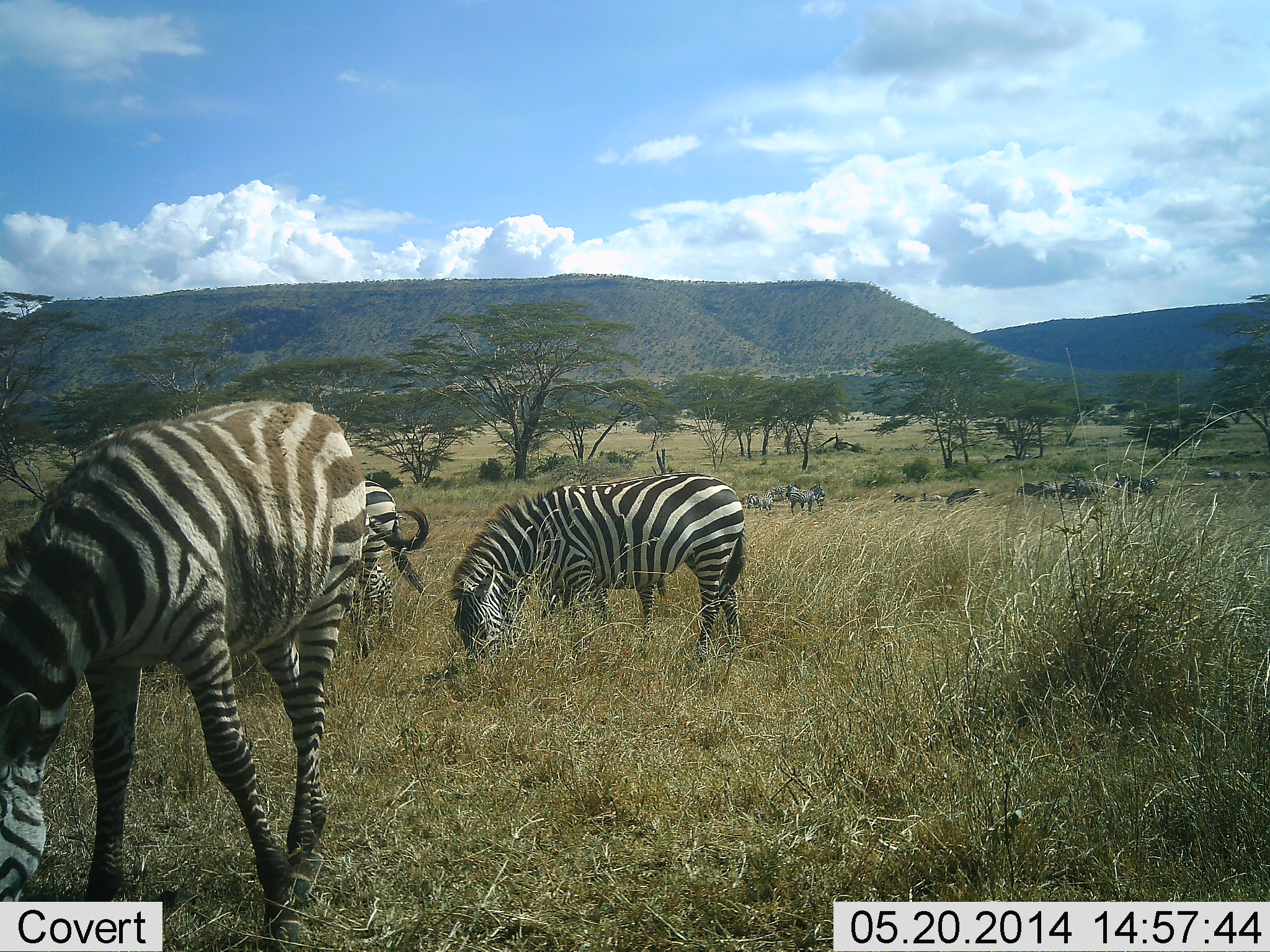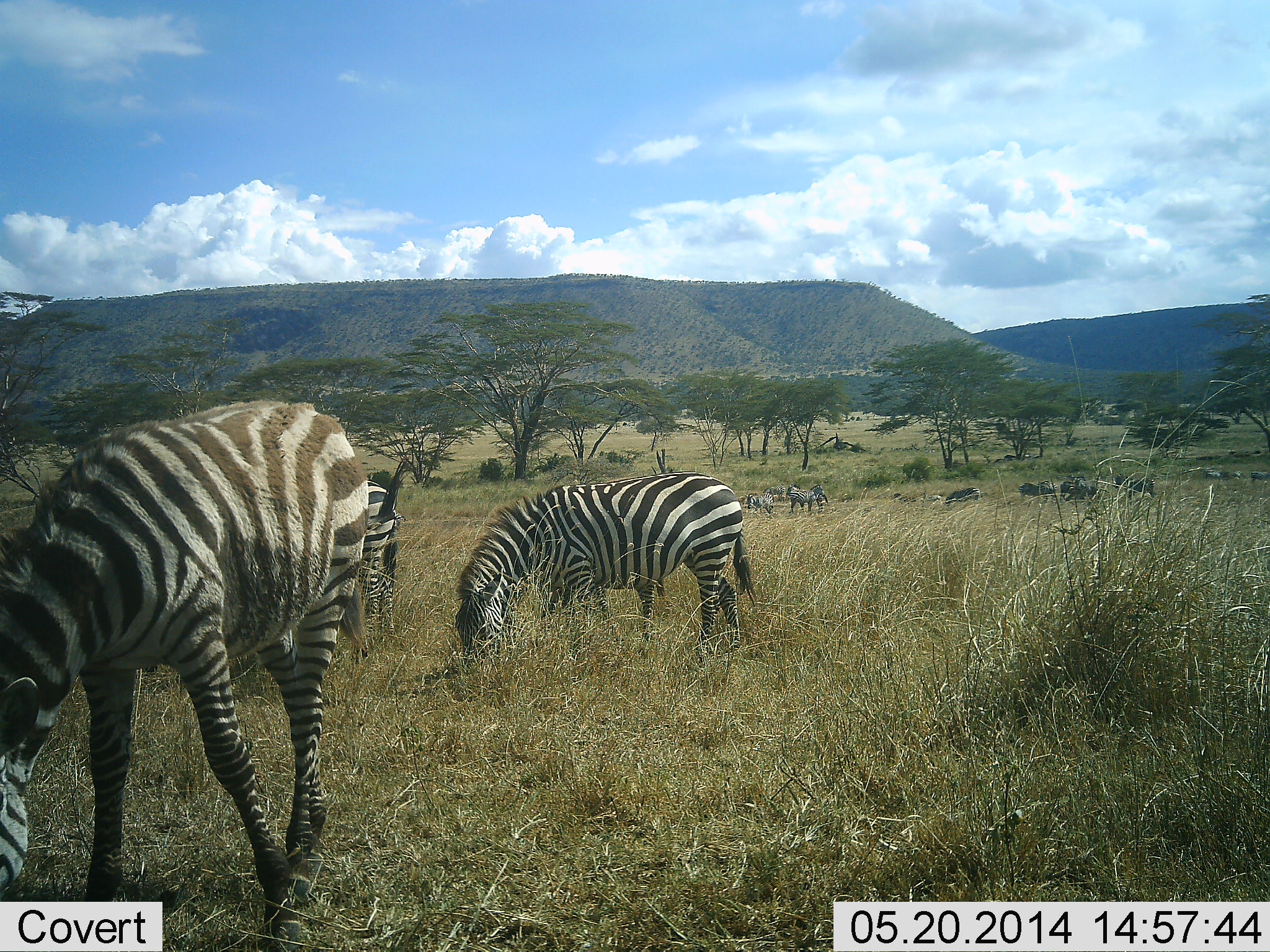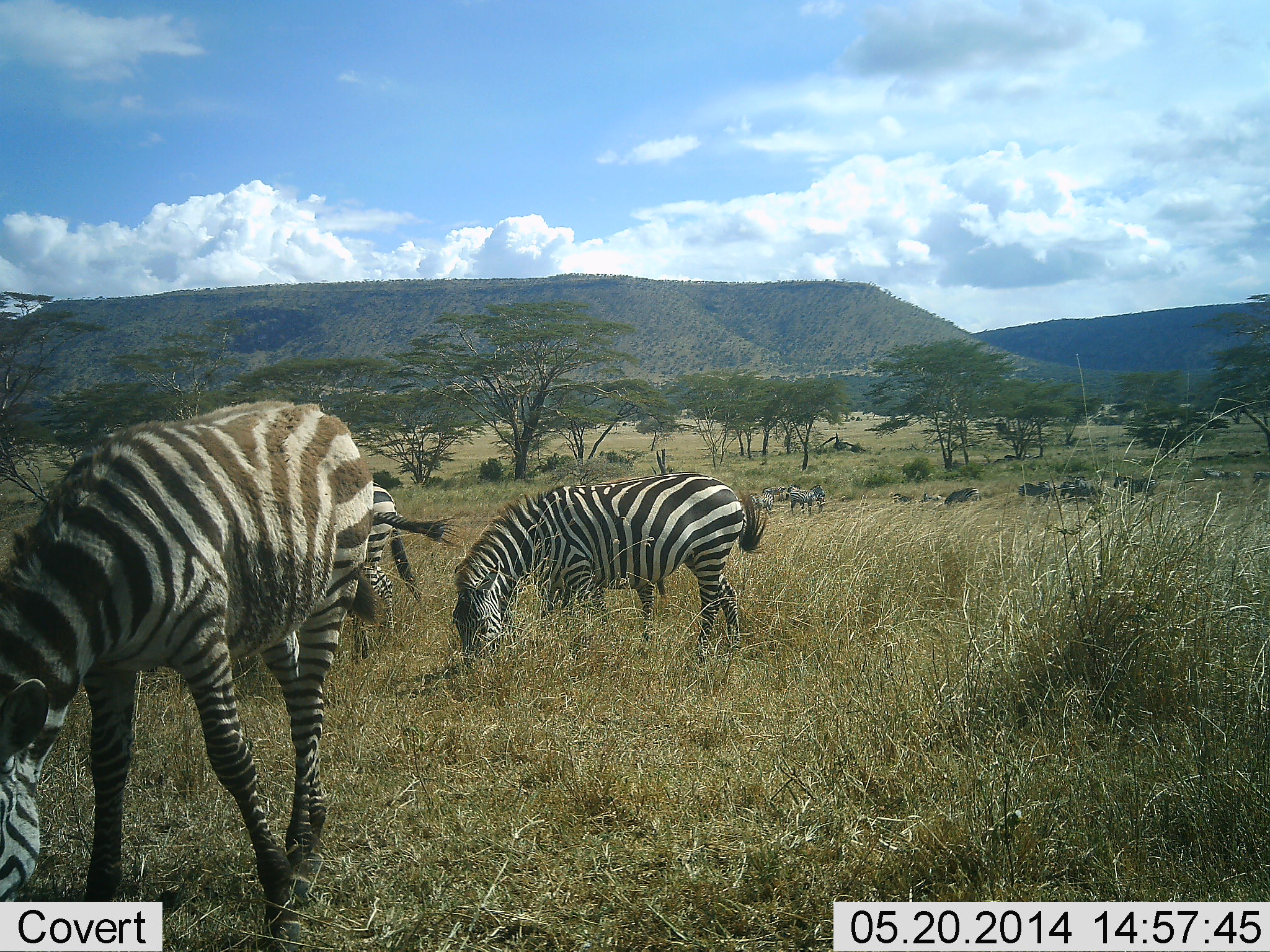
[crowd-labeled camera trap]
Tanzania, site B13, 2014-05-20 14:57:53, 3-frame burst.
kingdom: Animalia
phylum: Chordata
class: Mammalia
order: Perissodactyla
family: Equidae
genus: Equus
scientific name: Equus quagga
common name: plains zebra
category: zebra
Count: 11-50.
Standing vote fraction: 20%.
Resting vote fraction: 0%.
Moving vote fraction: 0%.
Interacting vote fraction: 0%.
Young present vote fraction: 10%.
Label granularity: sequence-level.